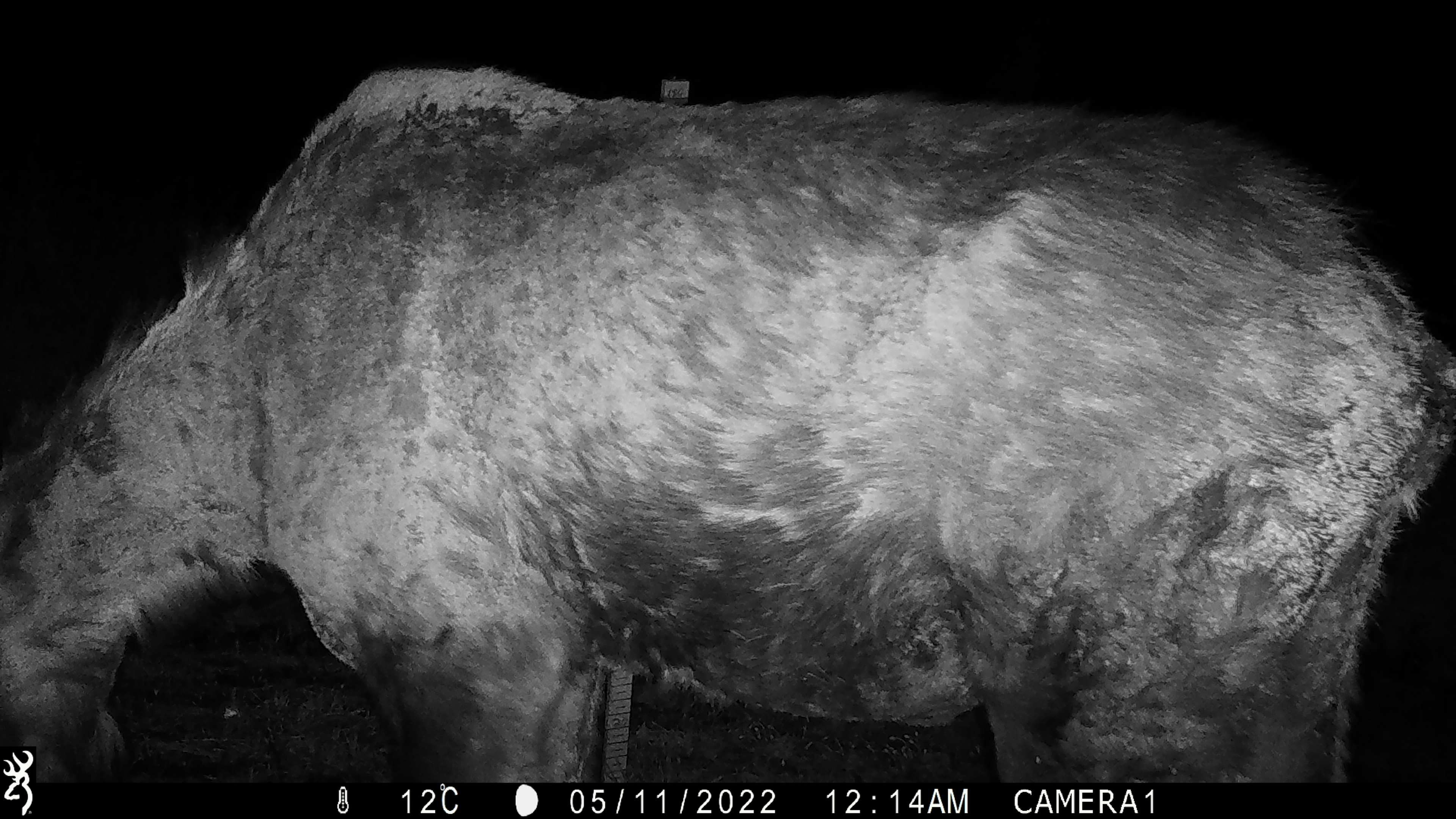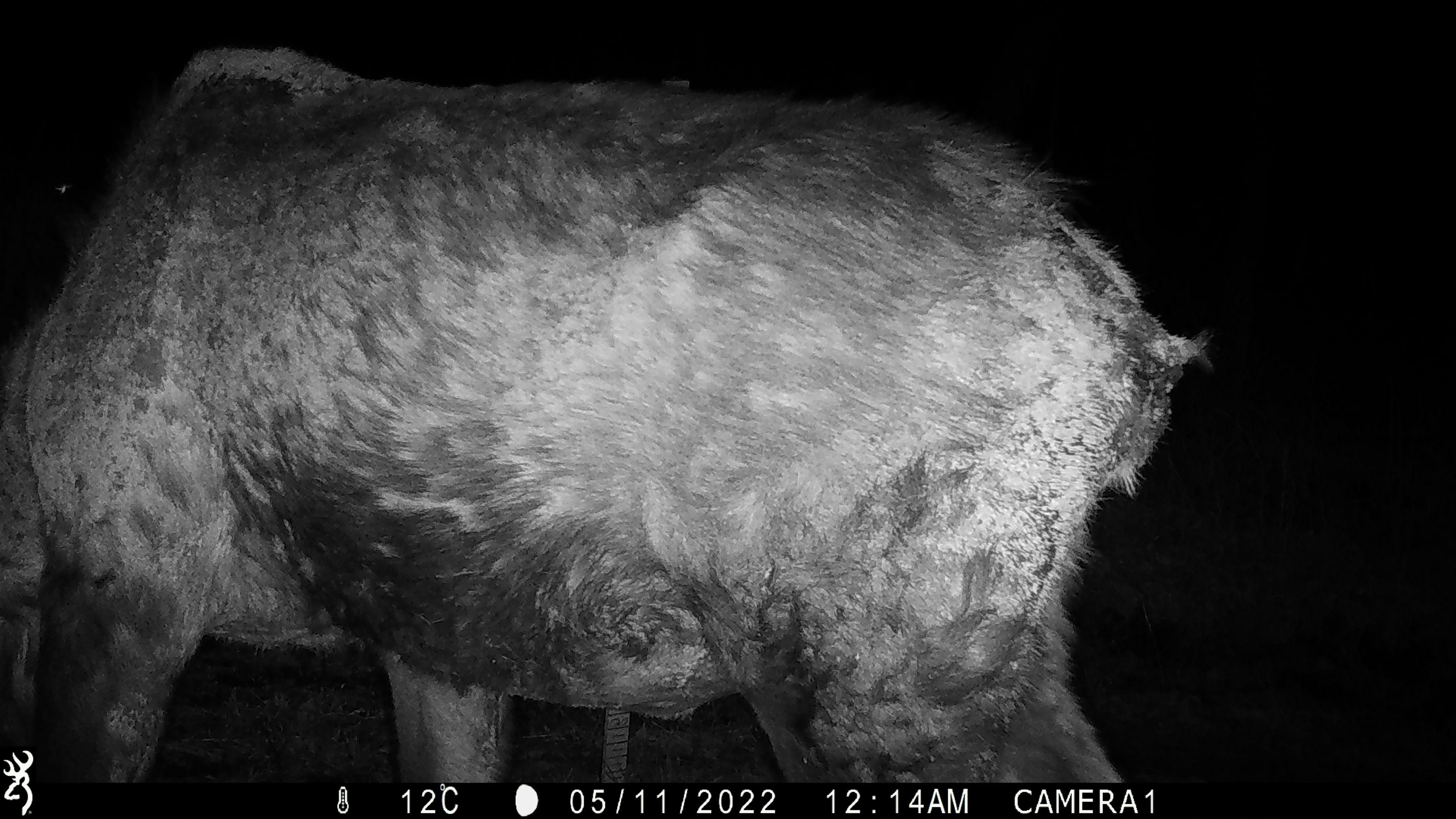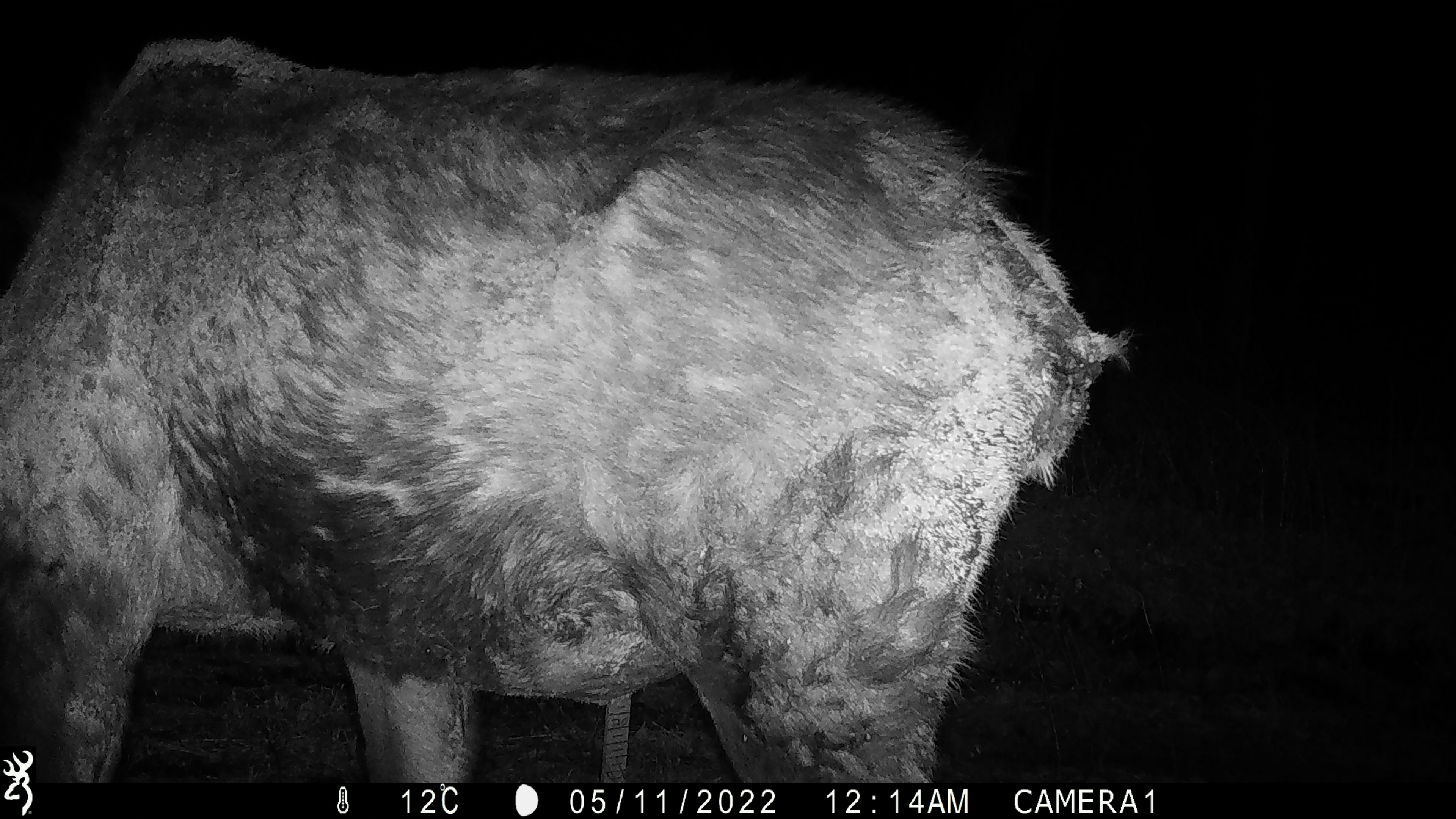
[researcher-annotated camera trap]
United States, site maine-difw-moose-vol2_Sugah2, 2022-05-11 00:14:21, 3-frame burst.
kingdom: Animalia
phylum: Chordata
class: Mammalia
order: Artiodactyla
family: Cervidae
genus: Alces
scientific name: Alces alces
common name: moose